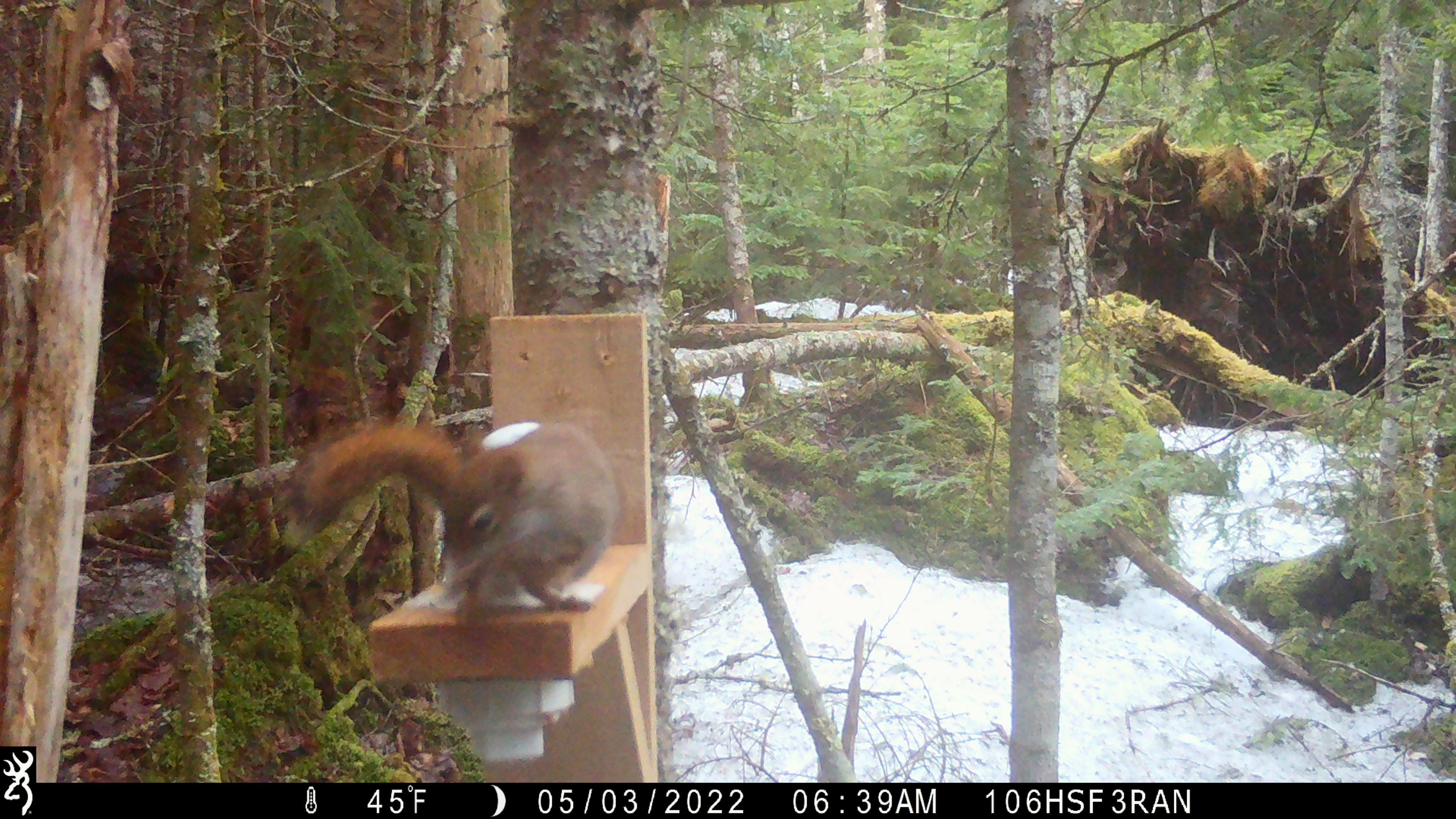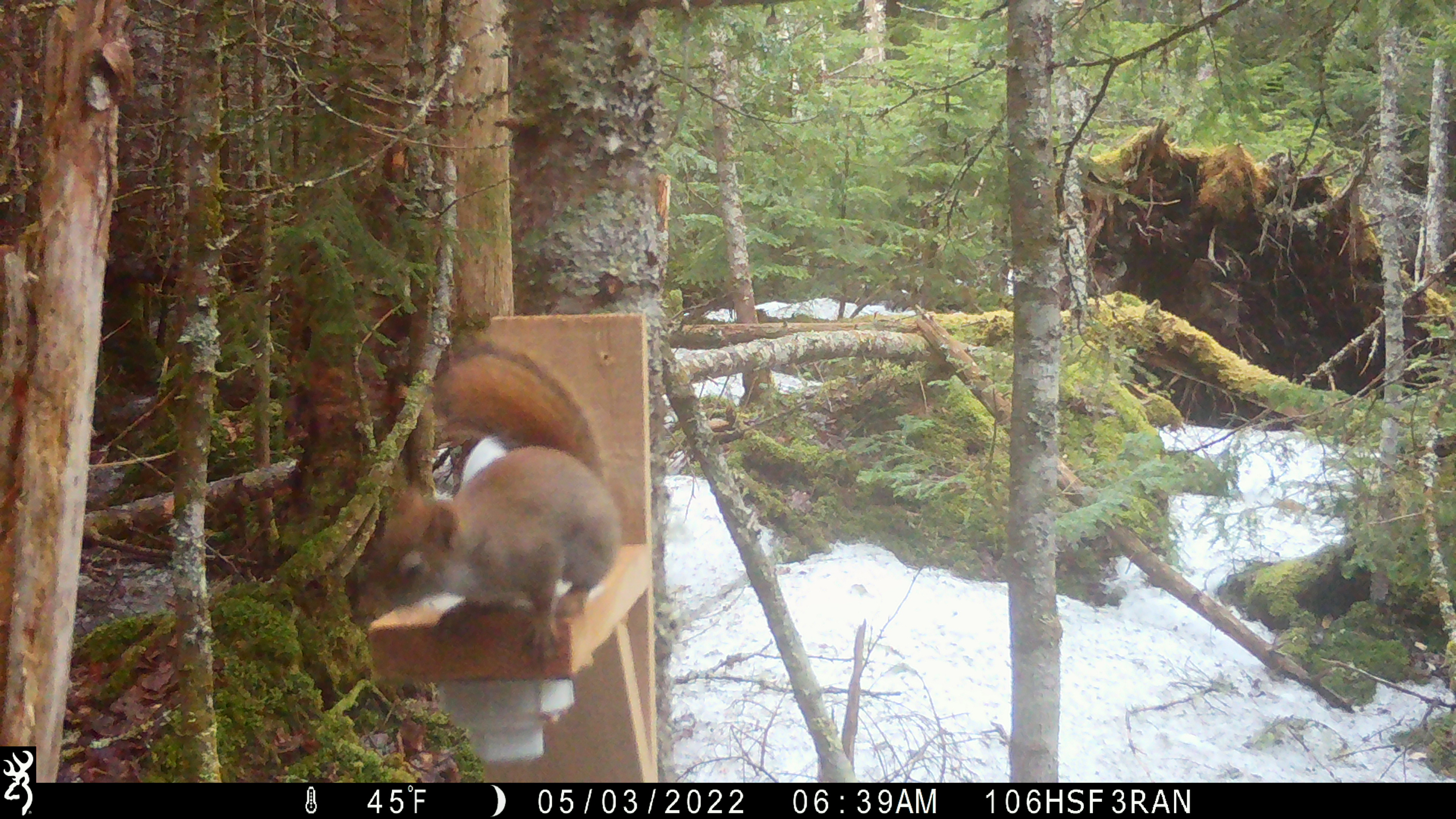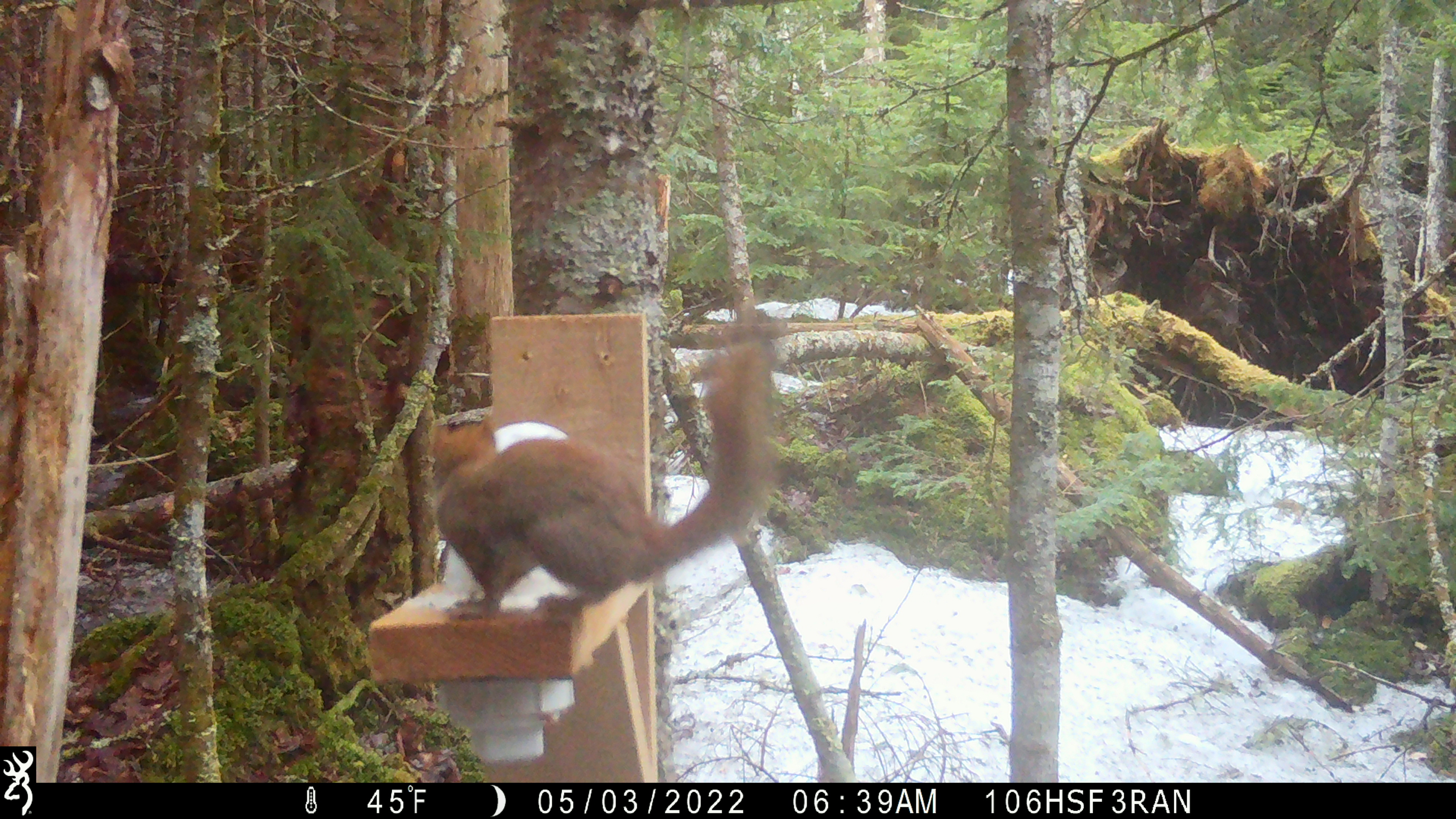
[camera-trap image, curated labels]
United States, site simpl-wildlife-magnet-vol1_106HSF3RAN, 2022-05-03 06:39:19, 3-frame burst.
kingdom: Animalia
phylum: Chordata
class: Mammalia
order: Rodentia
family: Sciuridae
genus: Tamiasciurus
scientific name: Tamiasciurus hudsonicus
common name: red squirrel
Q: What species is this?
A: Red squirrel (Tamiasciurus hudsonicus).